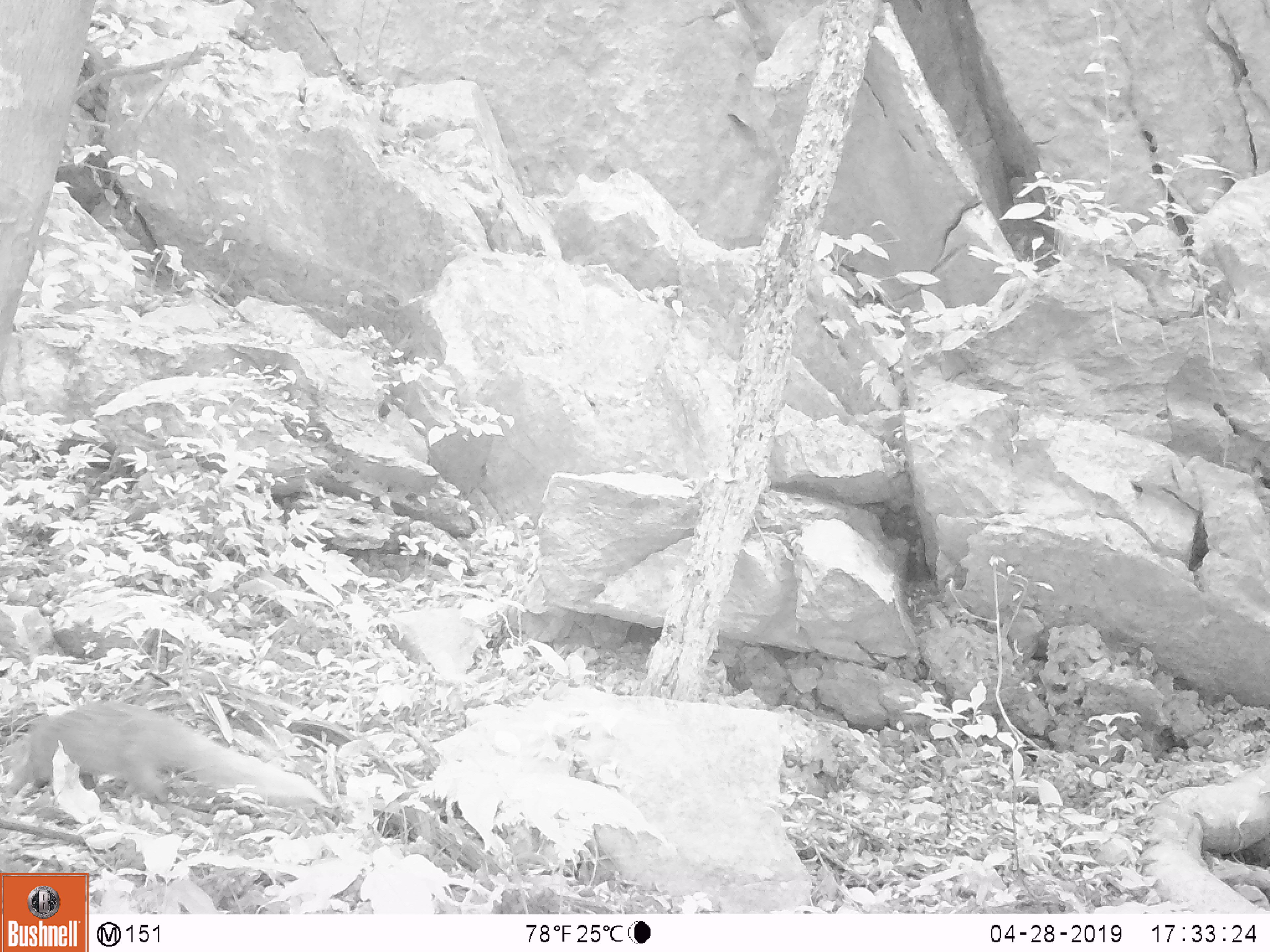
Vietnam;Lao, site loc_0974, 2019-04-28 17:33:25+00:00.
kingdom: Animalia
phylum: Chordata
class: Mammalia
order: Carnivora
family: Herpestidae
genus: Urva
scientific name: Urva urva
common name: crab-eating mongoose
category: crab eating mongoose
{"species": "crab eating mongoose (crab-eating mongoose) (Urva urva)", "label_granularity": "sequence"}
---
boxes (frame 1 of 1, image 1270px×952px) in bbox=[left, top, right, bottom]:
crab eating mongoose: bbox=[0, 700, 328, 810]